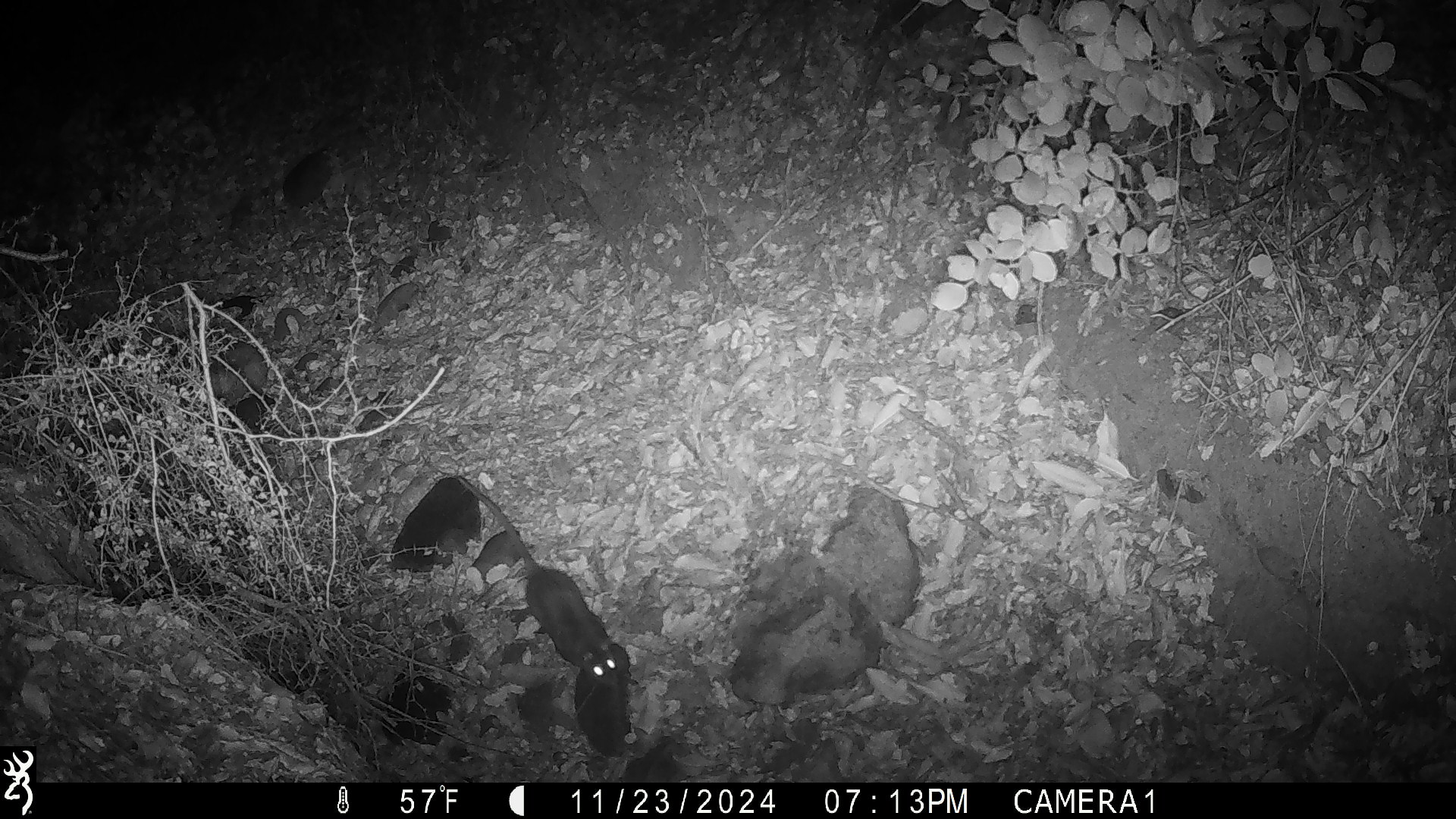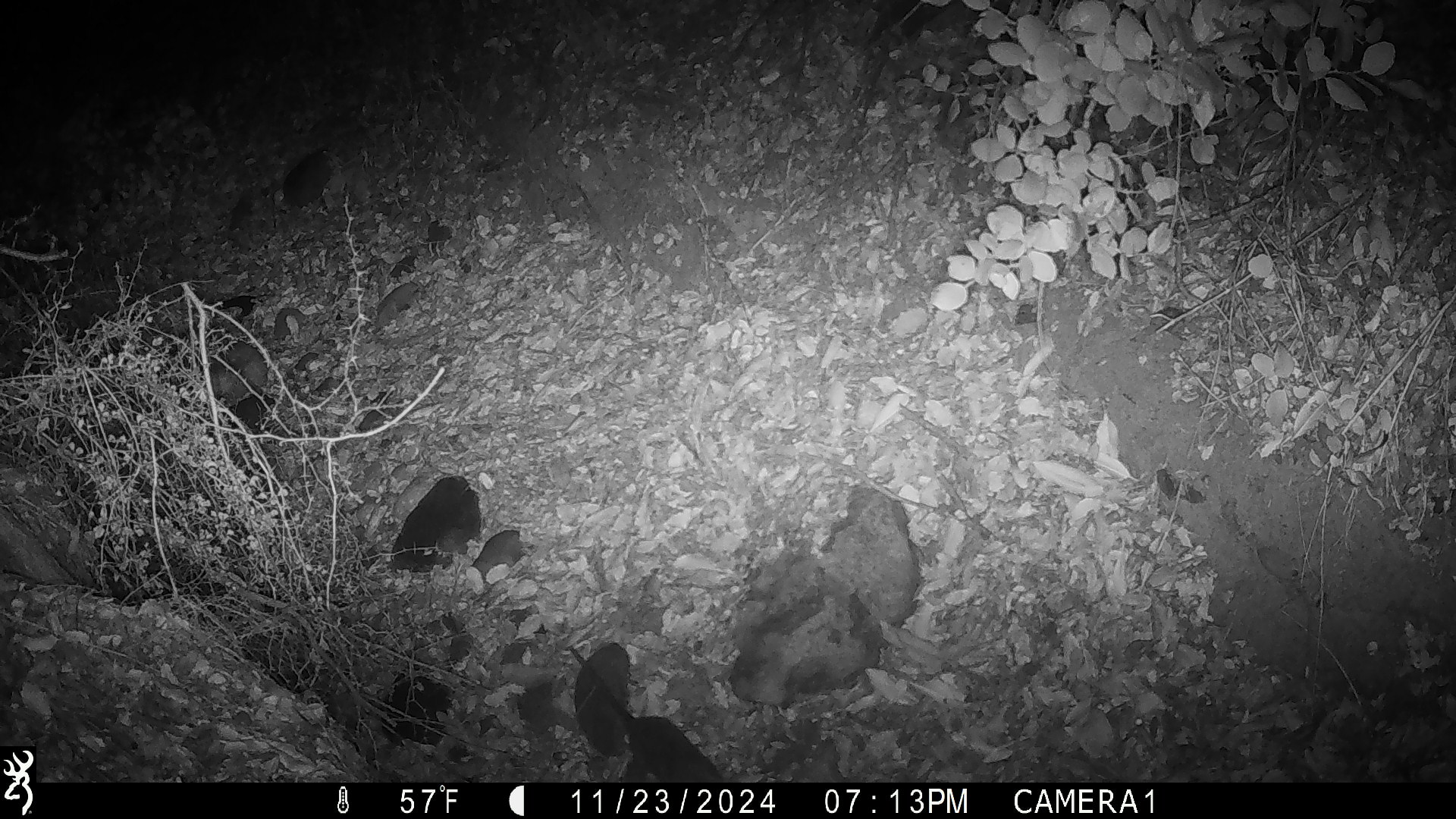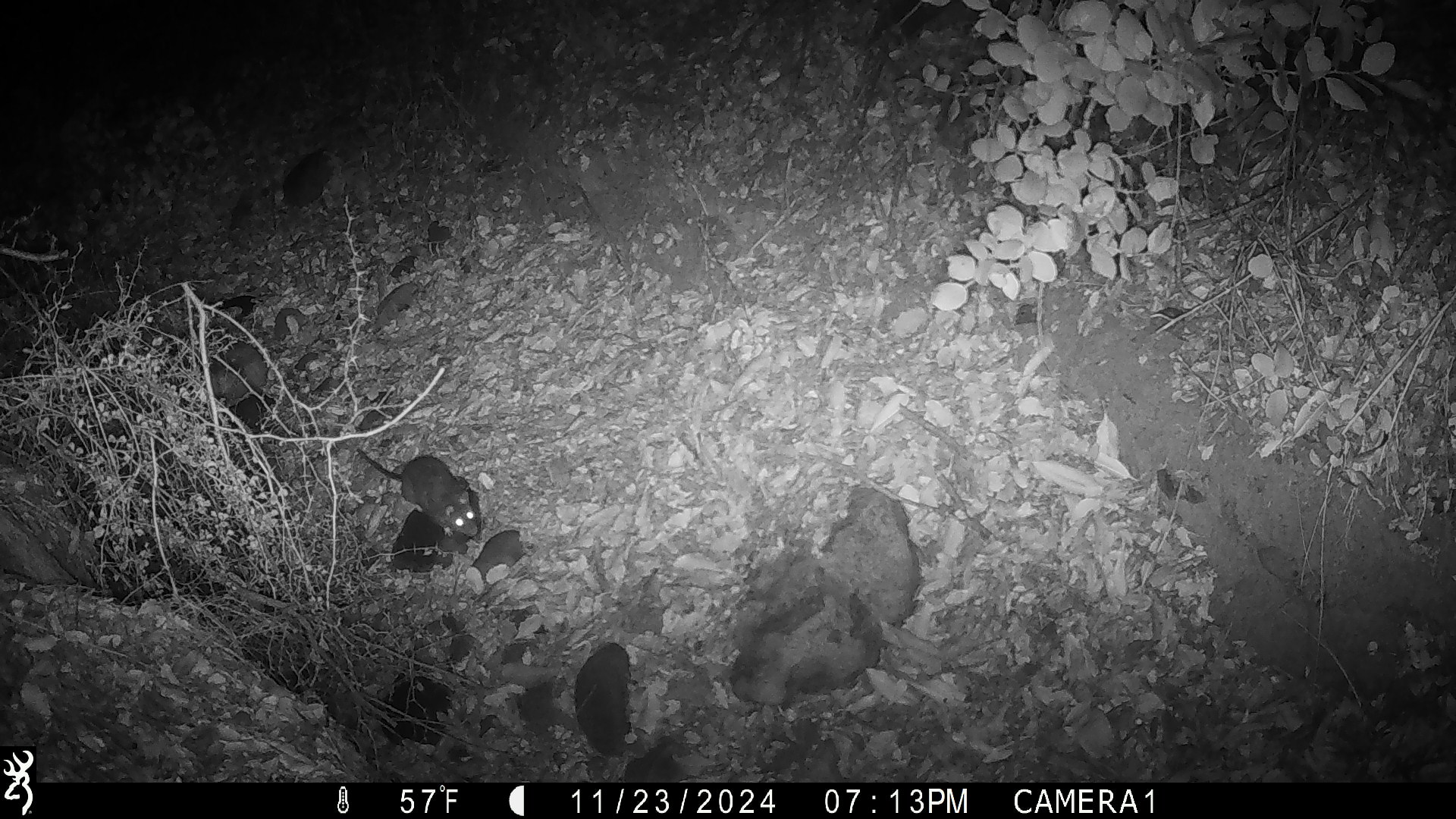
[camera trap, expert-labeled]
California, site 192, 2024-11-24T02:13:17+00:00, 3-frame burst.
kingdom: Animalia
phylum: Chordata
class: Mammalia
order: Rodentia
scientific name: Rodentia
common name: mouse or rat